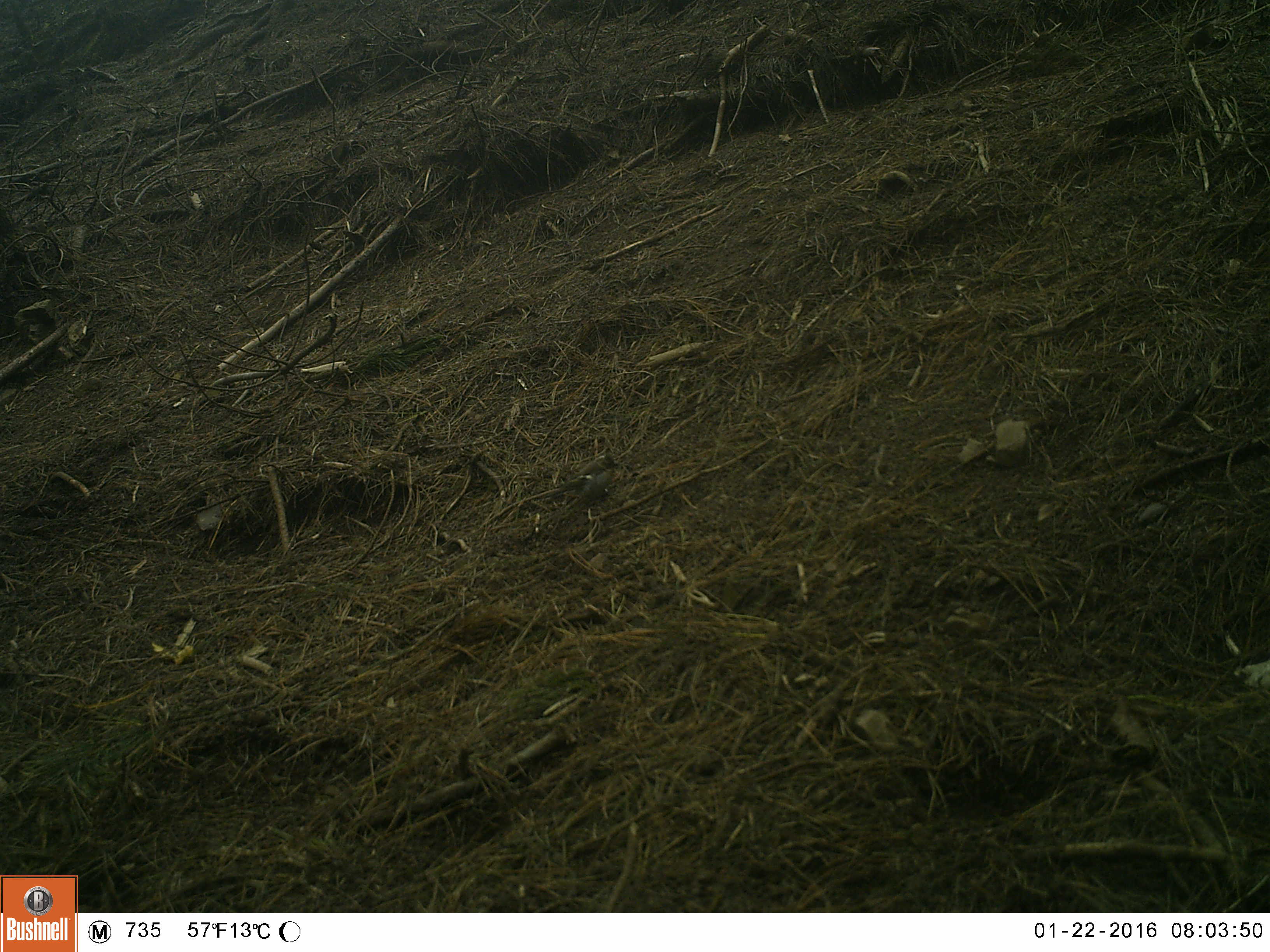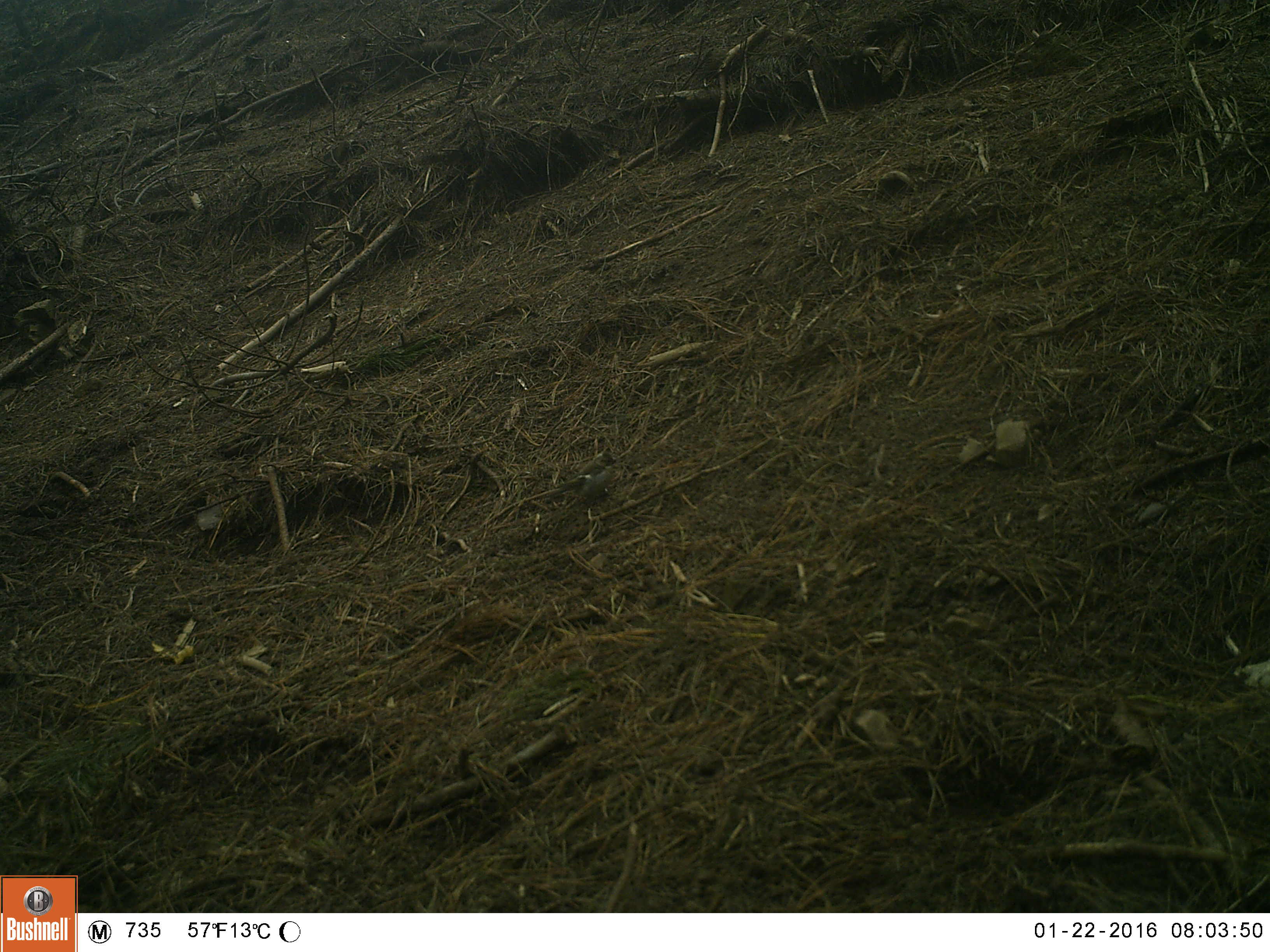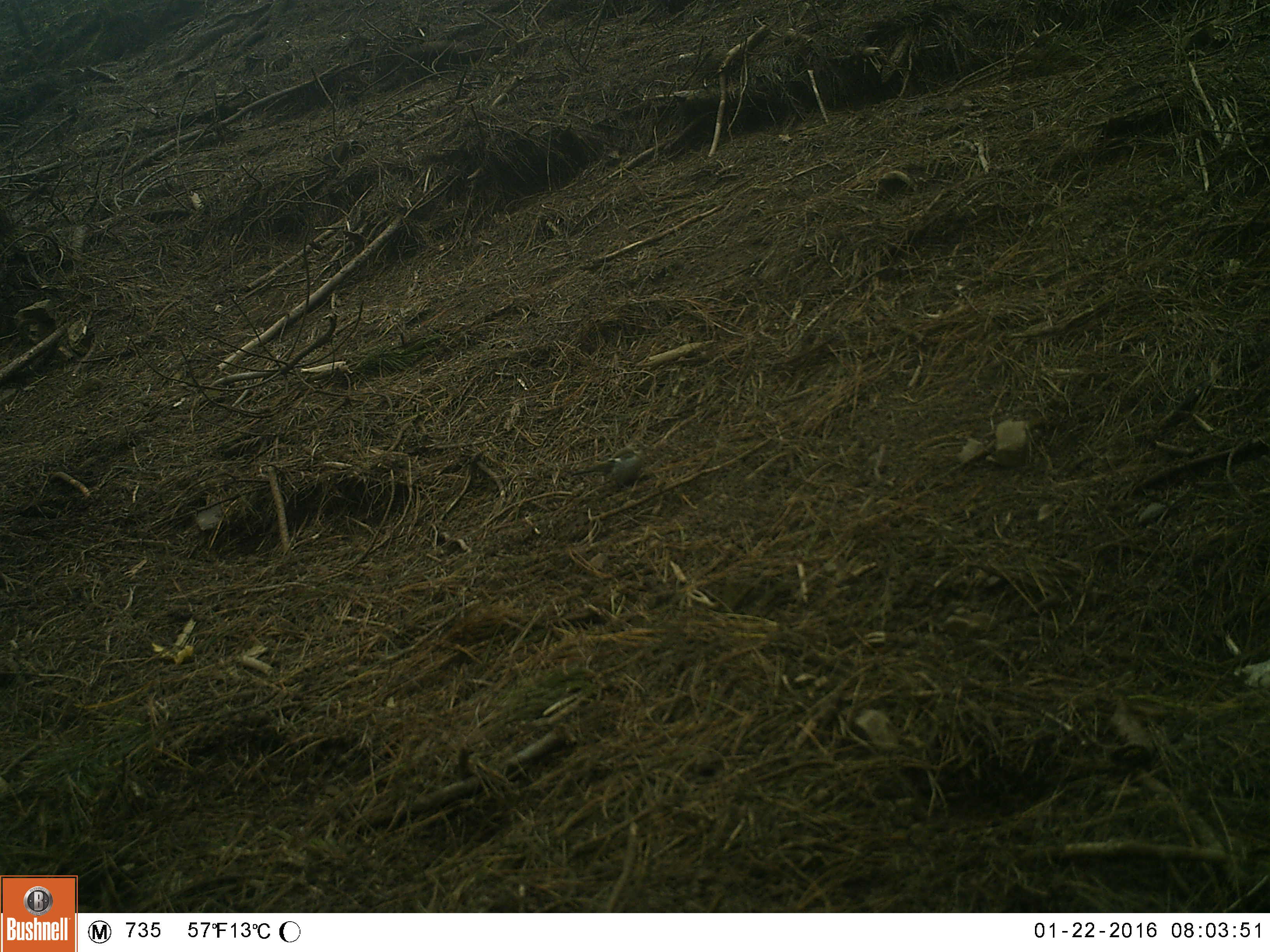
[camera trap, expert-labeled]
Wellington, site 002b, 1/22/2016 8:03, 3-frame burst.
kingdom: Animalia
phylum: Chordata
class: Aves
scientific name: Aves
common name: bird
Bird (Aves).